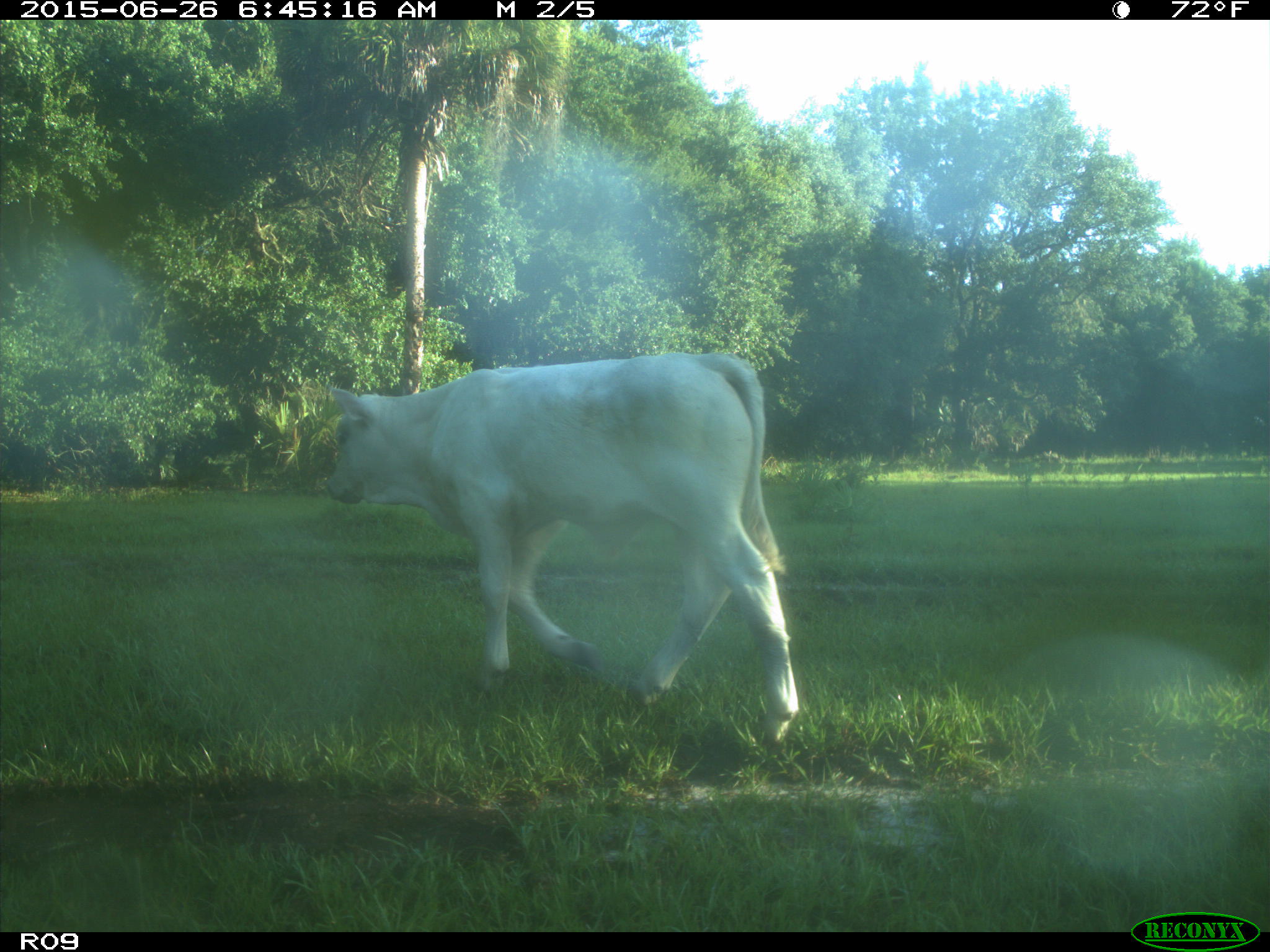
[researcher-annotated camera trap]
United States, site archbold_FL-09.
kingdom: Animalia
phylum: Chordata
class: Mammalia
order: Artiodactyla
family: Bovidae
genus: Bos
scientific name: Bos taurus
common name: domestic cow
Bos taurus (domestic cow).